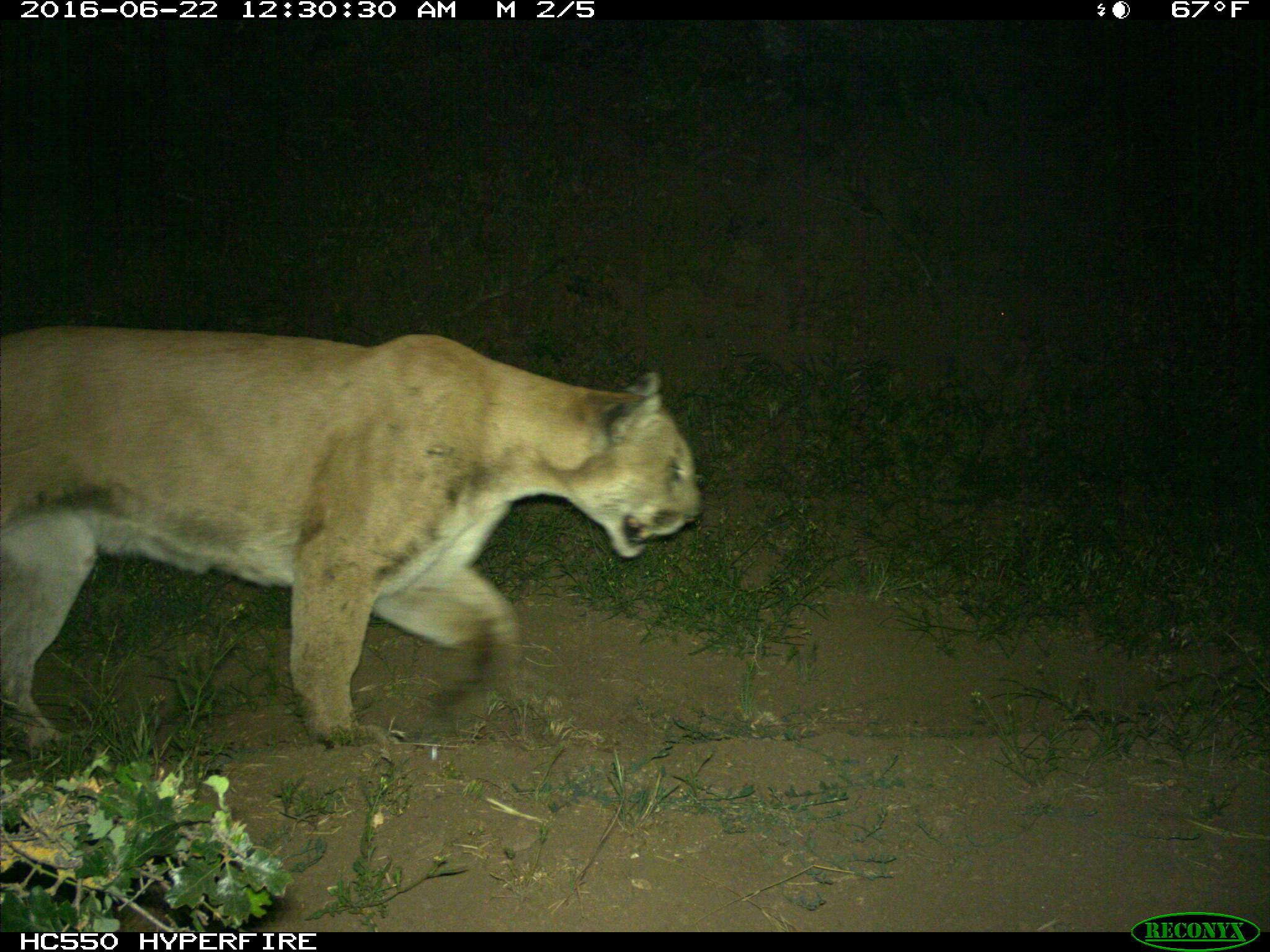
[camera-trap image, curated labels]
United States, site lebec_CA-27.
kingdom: Animalia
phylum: Chordata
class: Mammalia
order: Carnivora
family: Felidae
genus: Puma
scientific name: Puma concolor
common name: mountain lion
Puma concolor (mountain lion).